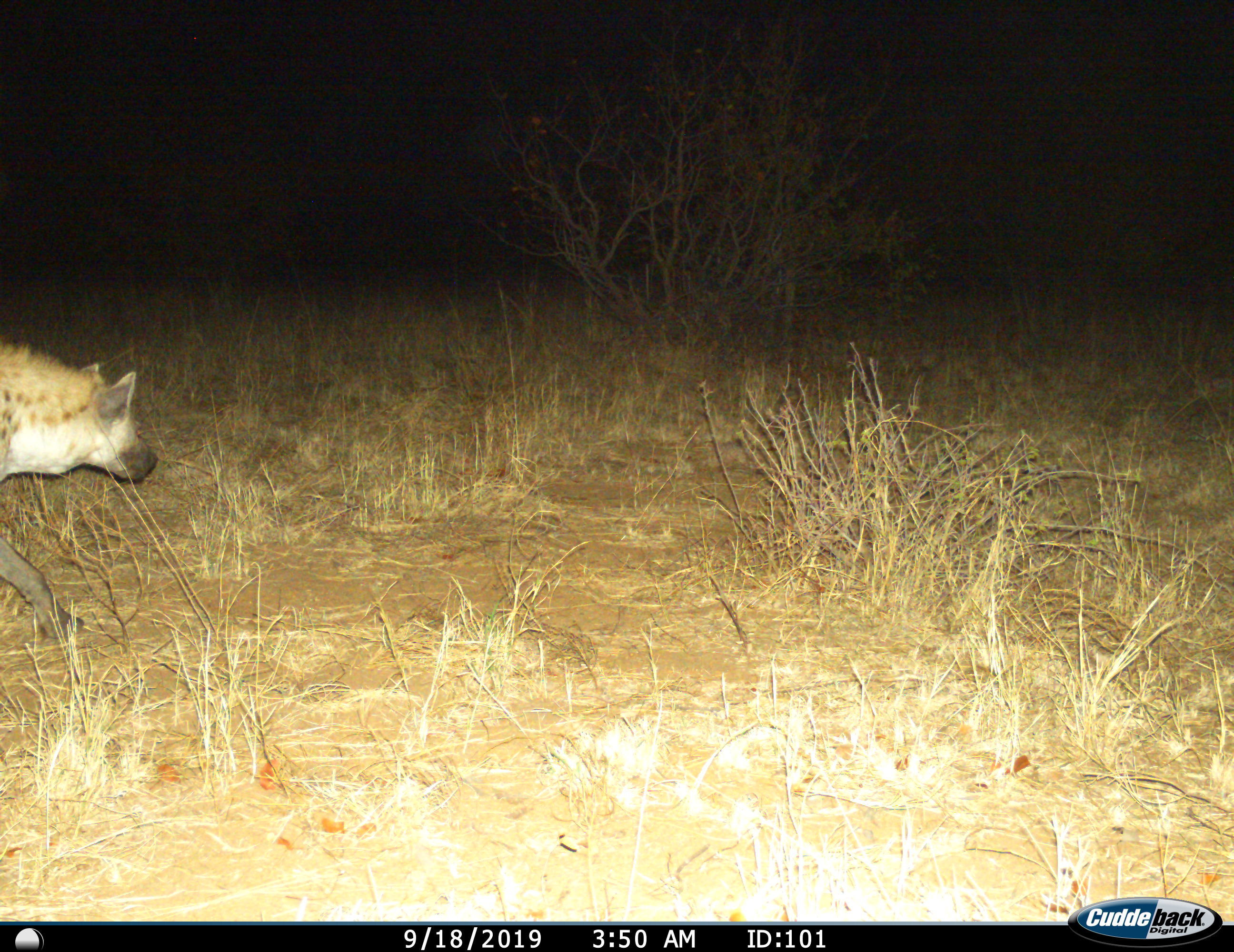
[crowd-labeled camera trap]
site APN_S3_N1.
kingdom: Animalia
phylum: Chordata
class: Mammalia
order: Carnivora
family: Hyaenidae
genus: Crocuta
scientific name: Crocuta crocuta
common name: spotted hyena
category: hyenaspotted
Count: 1.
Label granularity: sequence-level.